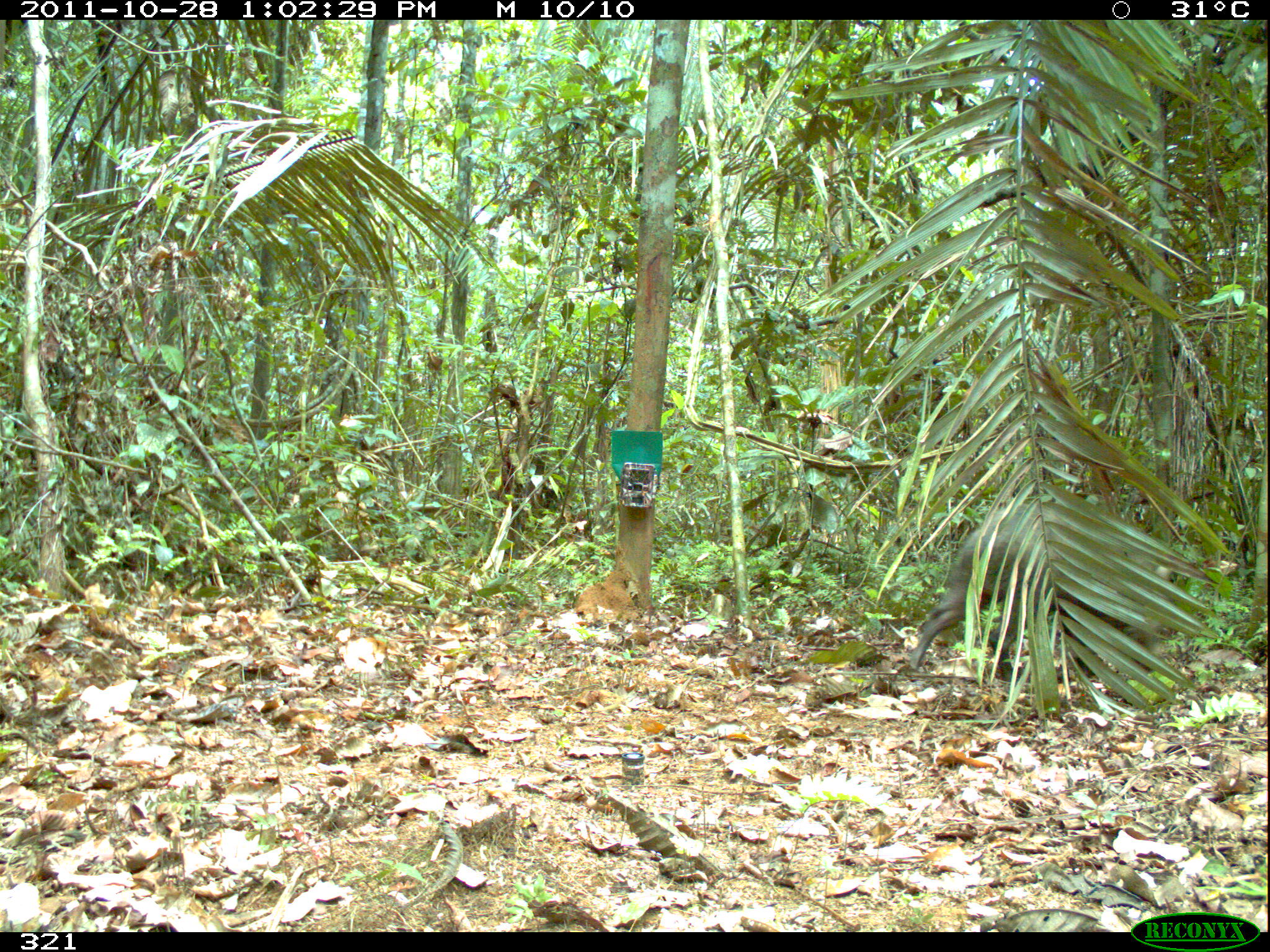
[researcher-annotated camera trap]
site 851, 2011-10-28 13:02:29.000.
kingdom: Animalia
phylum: Chordata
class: Mammalia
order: Artiodactyla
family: Tayassuidae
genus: Pecari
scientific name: Pecari tajacu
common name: collared peccary